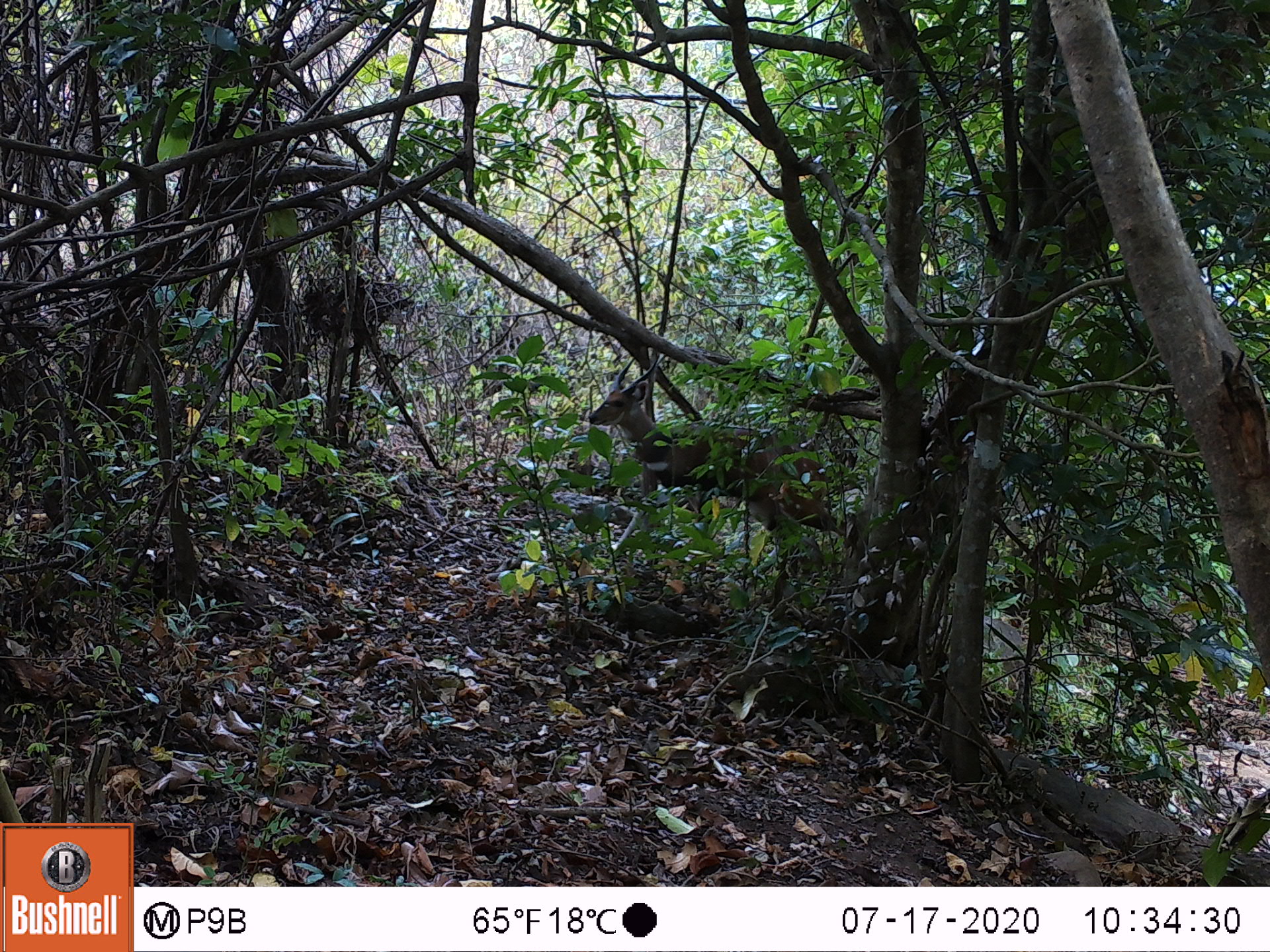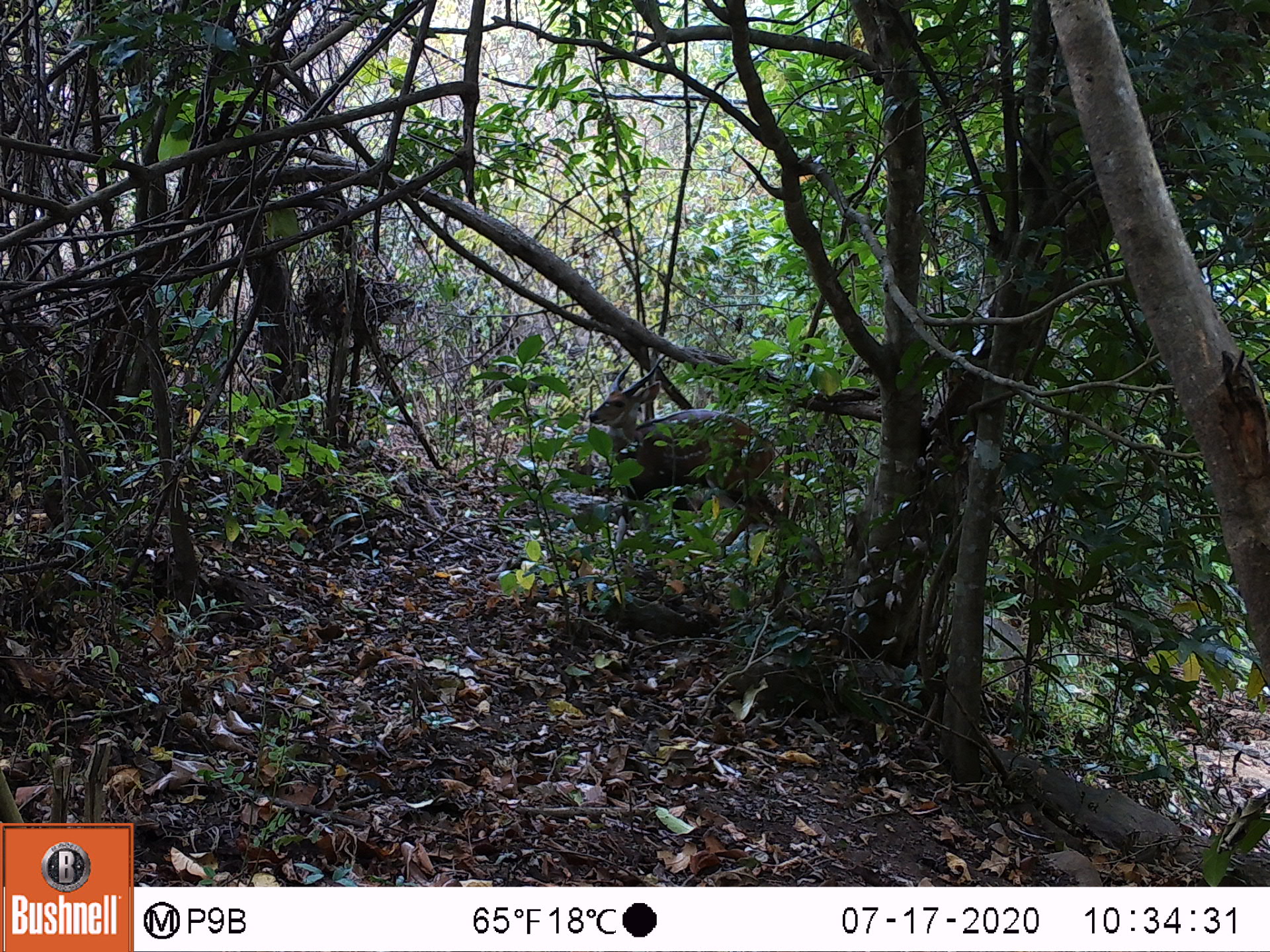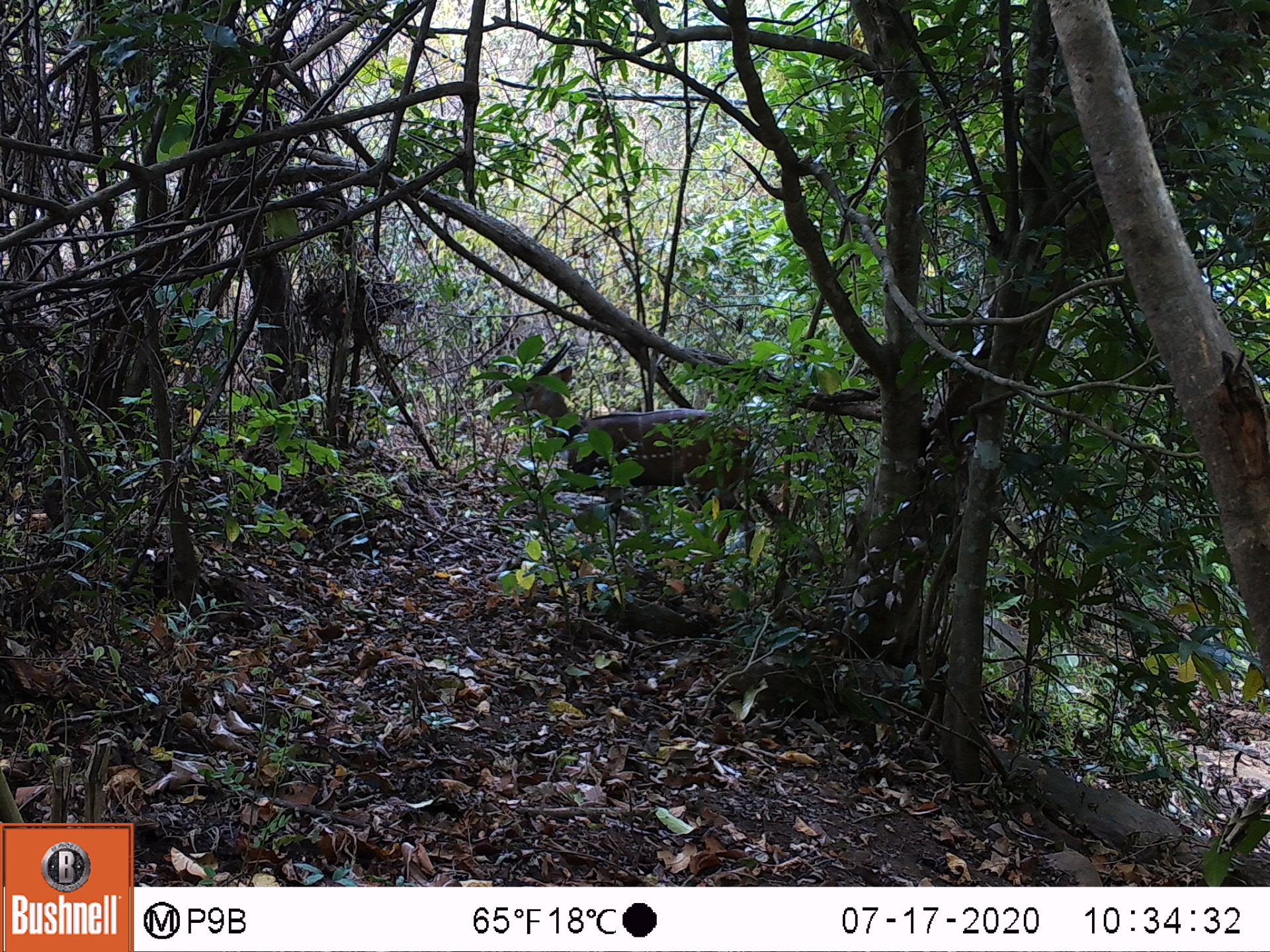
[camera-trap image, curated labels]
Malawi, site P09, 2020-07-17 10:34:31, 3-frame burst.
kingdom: Animalia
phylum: Chordata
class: Mammalia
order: Artiodactyla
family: Bovidae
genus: Tragelaphus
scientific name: Tragelaphus sylvaticus sylvaticus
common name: cape bushbuck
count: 1